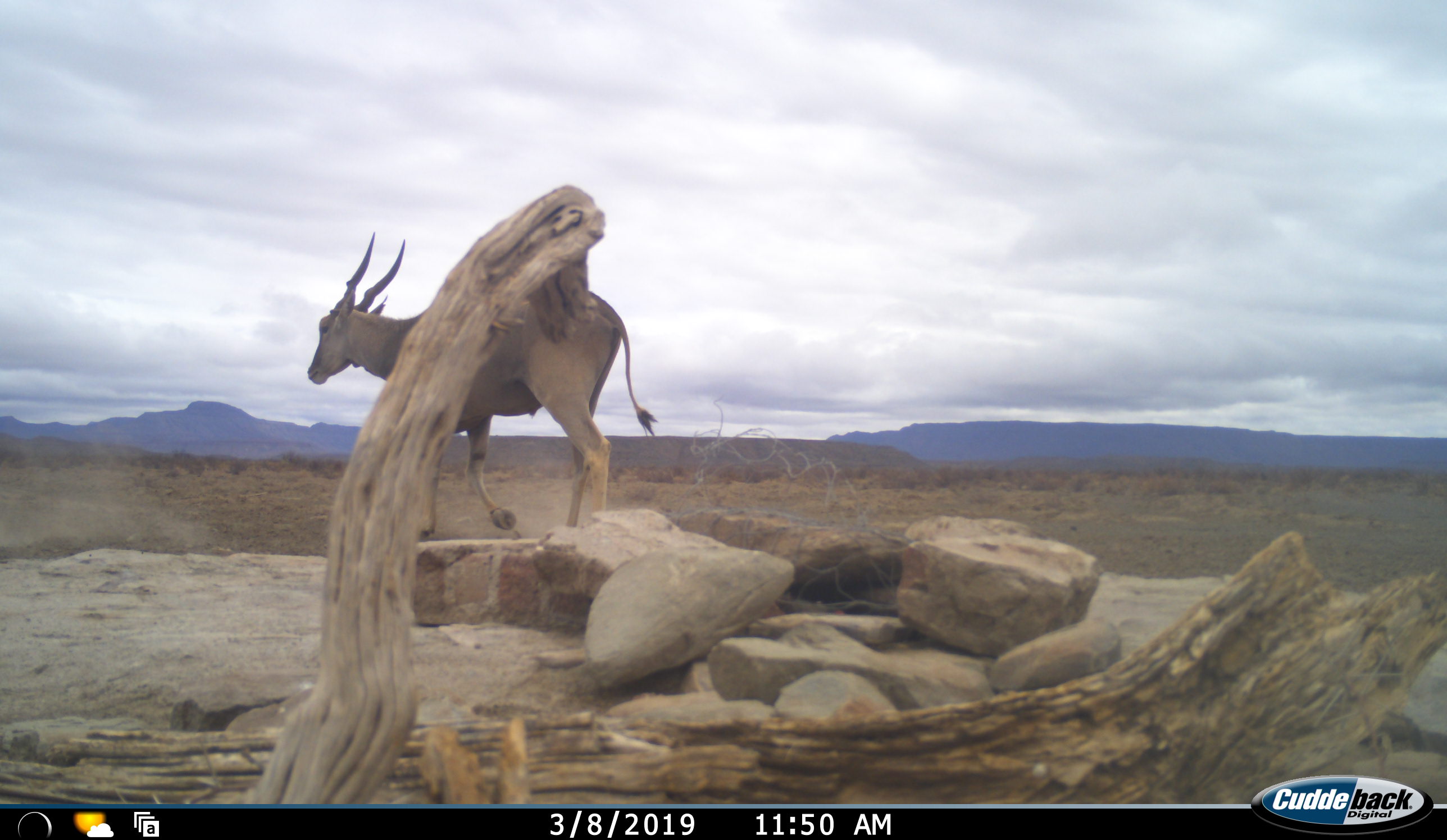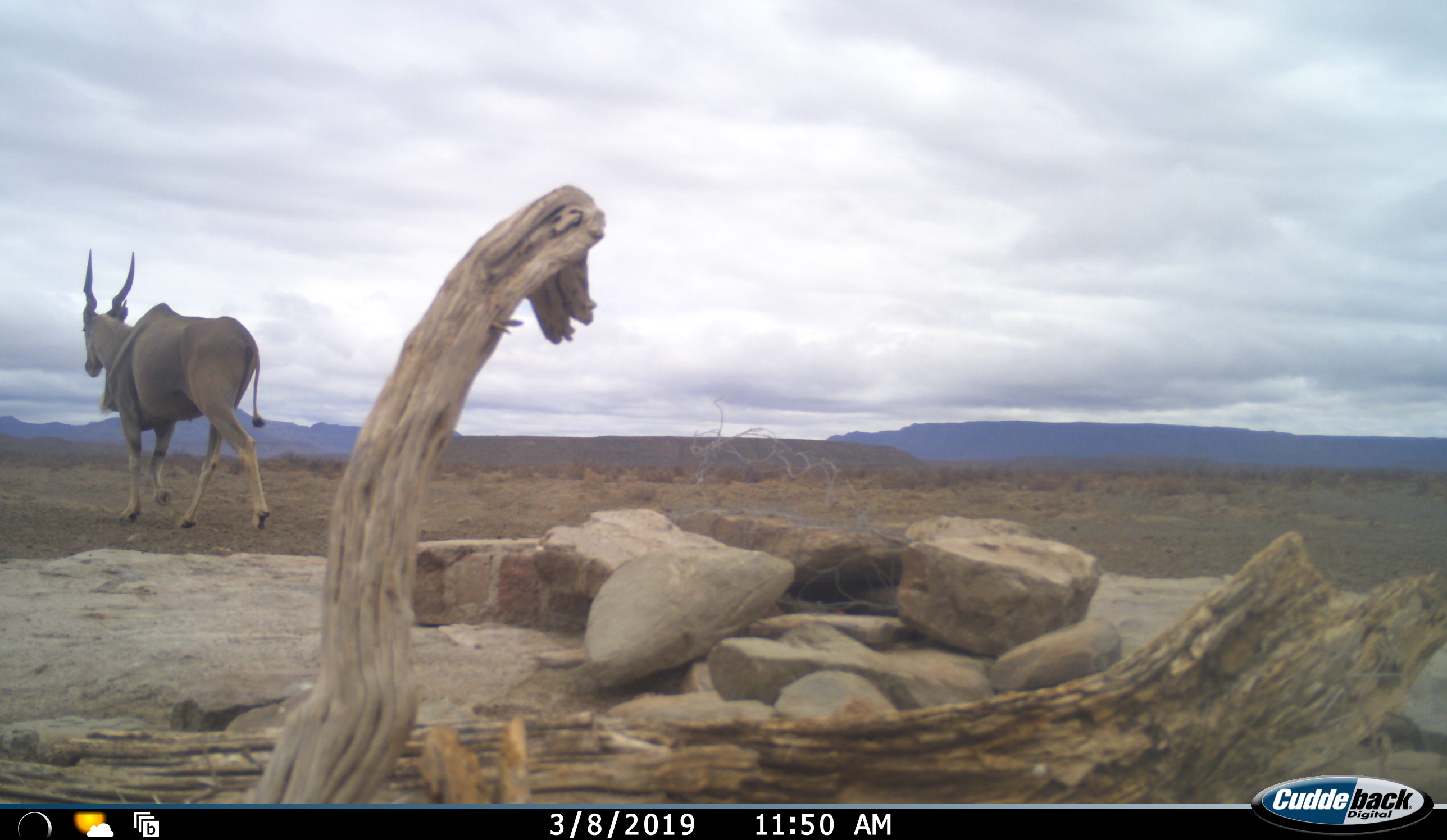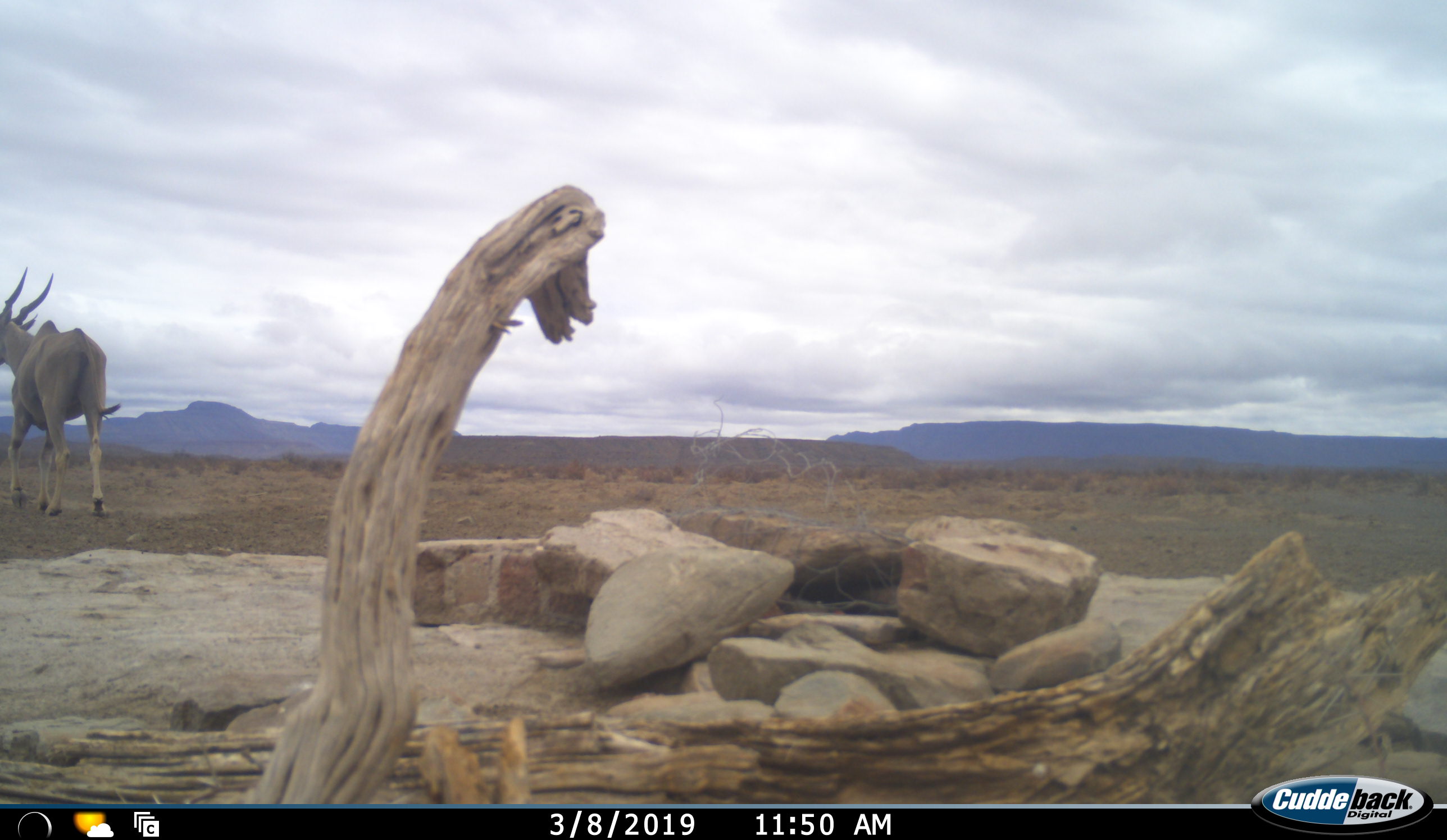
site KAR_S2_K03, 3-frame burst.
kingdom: Animalia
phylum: Chordata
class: Mammalia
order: Artiodactyla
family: Bovidae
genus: Tragelaphus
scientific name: Tragelaphus oryx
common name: eland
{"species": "eland (Tragelaphus oryx)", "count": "1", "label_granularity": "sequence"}